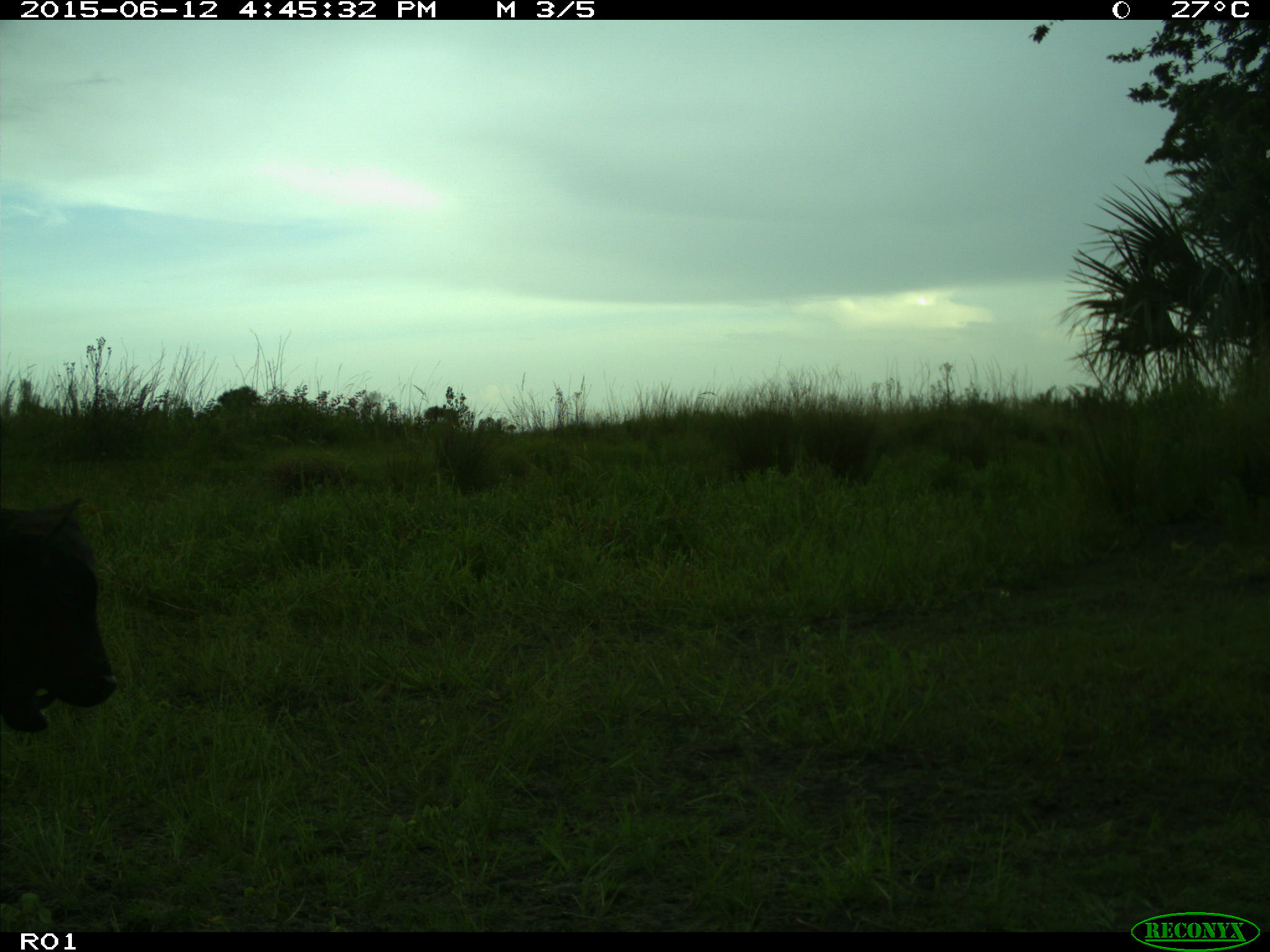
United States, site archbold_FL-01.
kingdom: Animalia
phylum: Chordata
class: Mammalia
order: Artiodactyla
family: Bovidae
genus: Bos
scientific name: Bos taurus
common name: domestic cow